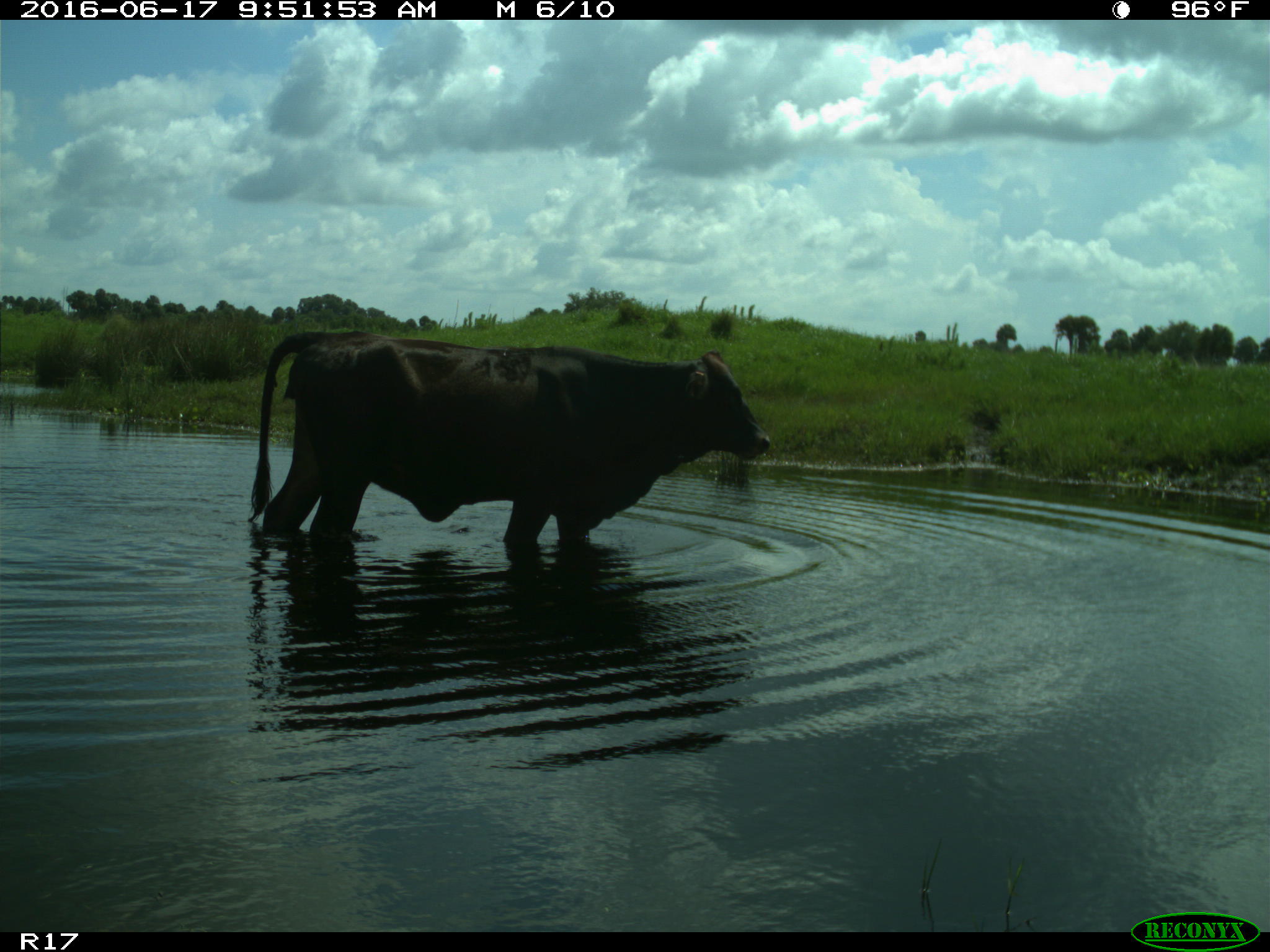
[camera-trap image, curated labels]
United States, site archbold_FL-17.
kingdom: Animalia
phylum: Chordata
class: Mammalia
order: Artiodactyla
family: Bovidae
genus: Bos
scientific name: Bos taurus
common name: domestic cow